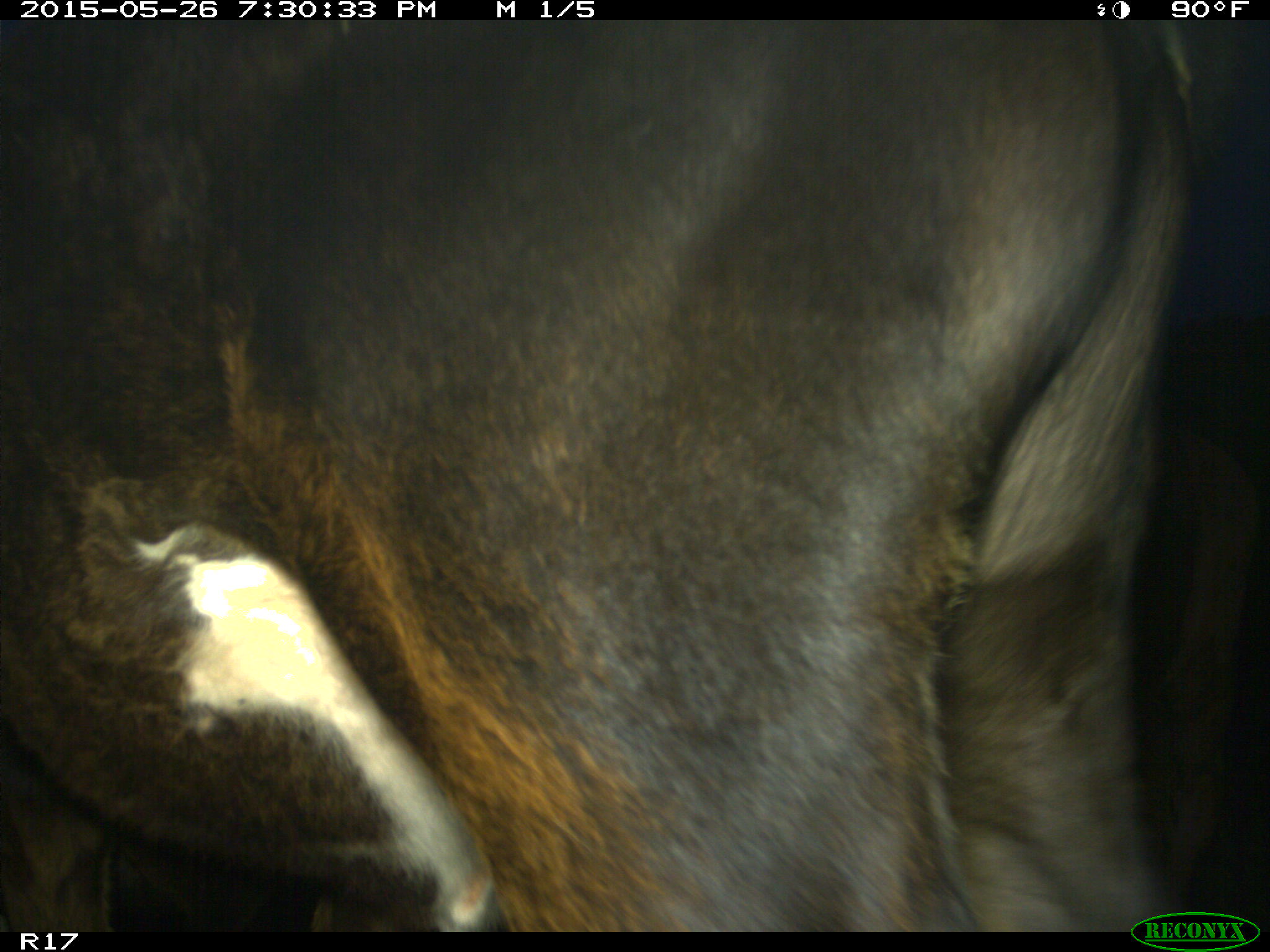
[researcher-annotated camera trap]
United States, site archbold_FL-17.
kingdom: Animalia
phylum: Chordata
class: Mammalia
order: Artiodactyla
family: Bovidae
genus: Bos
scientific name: Bos taurus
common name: domestic cow